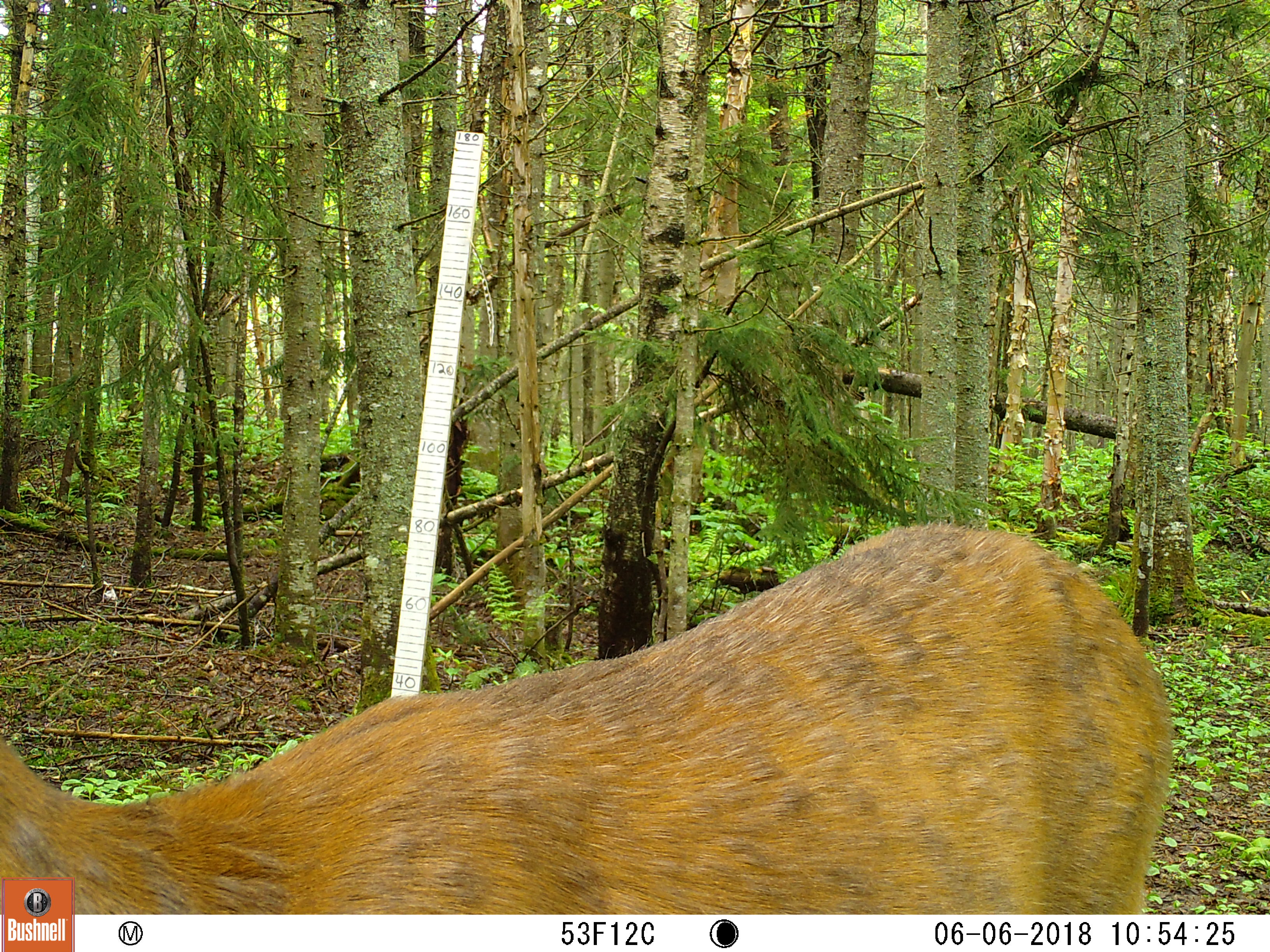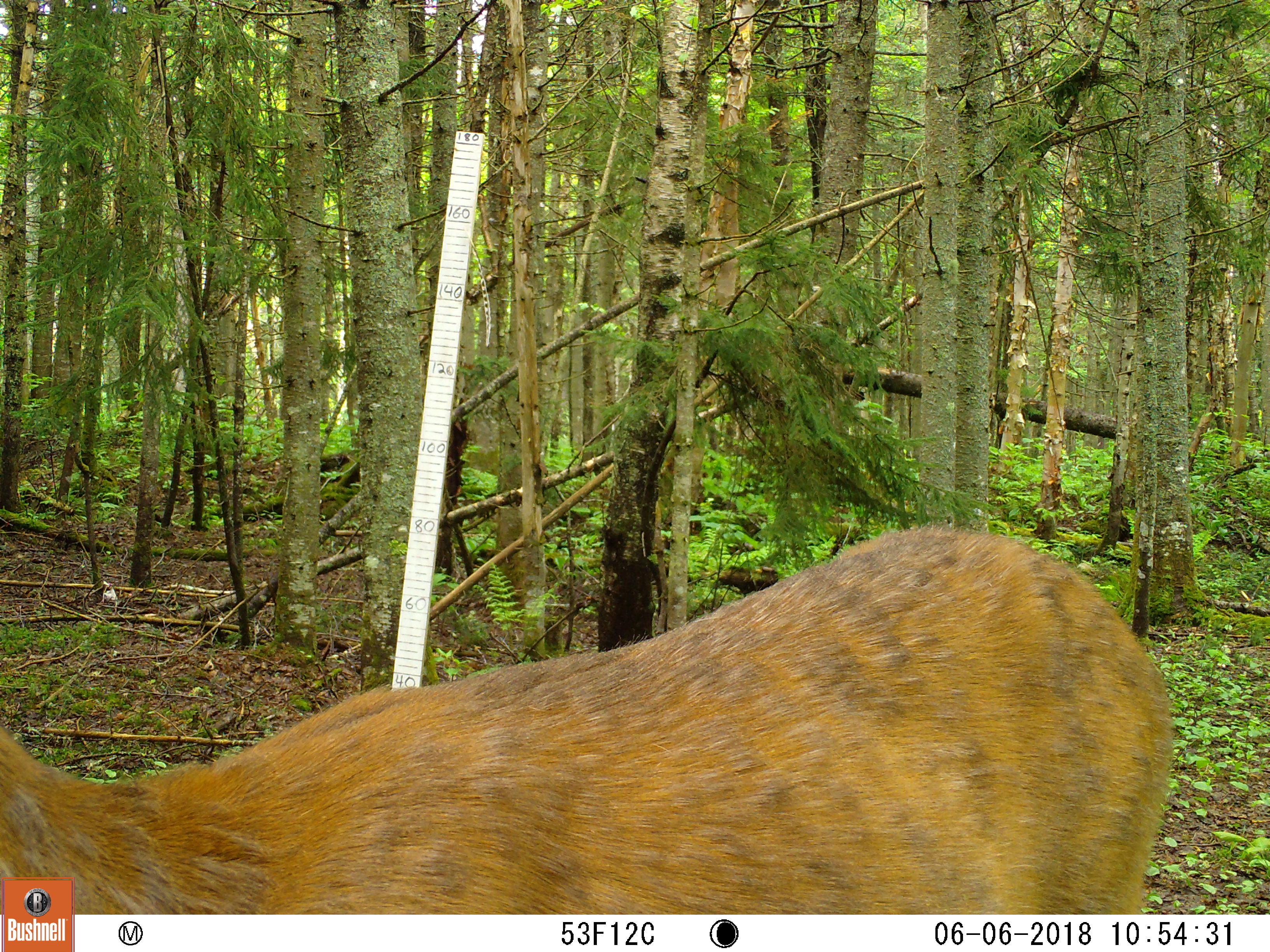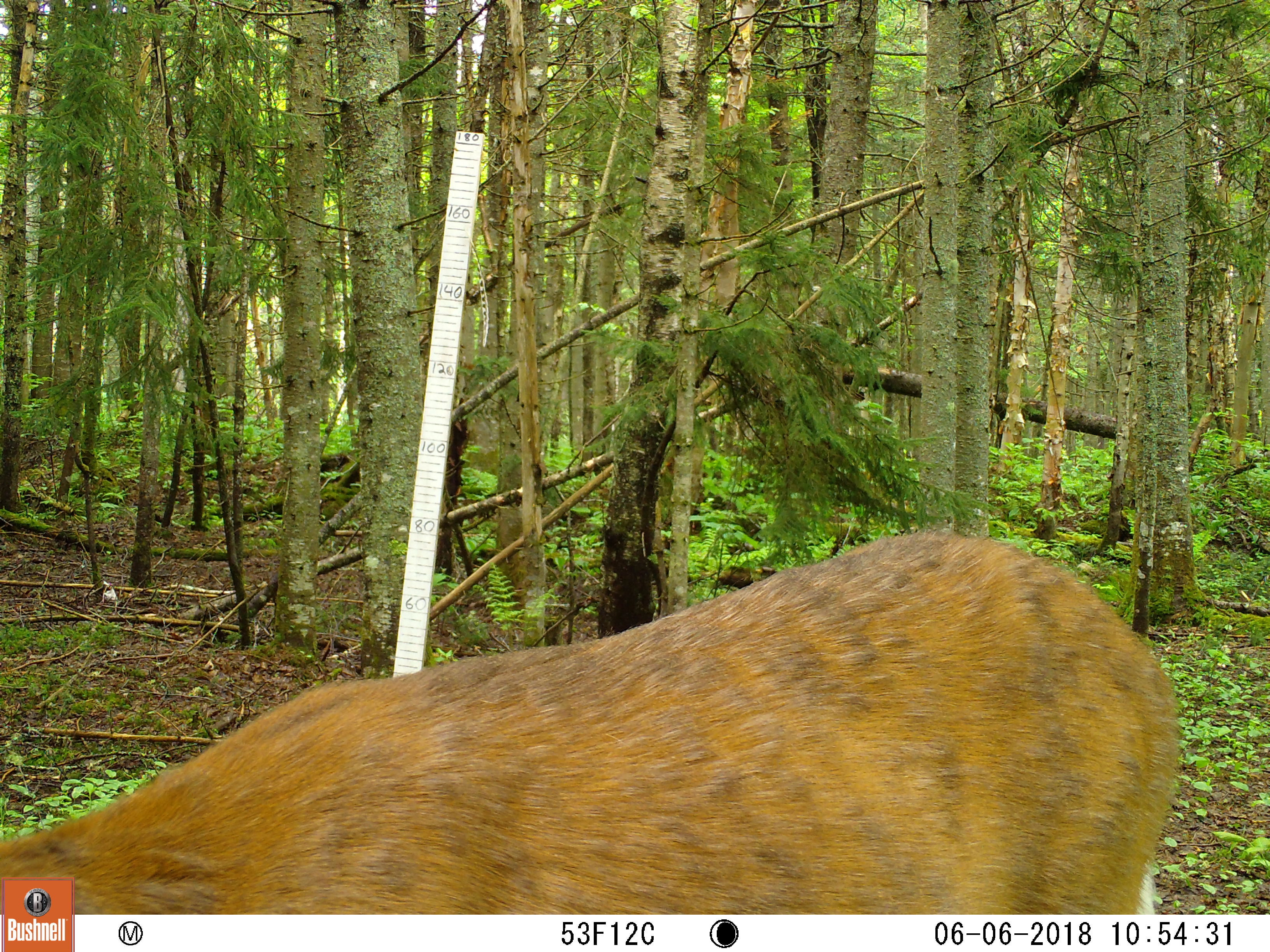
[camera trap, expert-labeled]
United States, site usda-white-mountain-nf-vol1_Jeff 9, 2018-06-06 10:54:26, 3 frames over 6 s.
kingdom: Animalia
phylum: Chordata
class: Mammalia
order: Artiodactyla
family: Cervidae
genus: Odocoileus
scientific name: Odocoileus virginianus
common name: white-tailed deer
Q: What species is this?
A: White-tailed deer (Odocoileus virginianus).